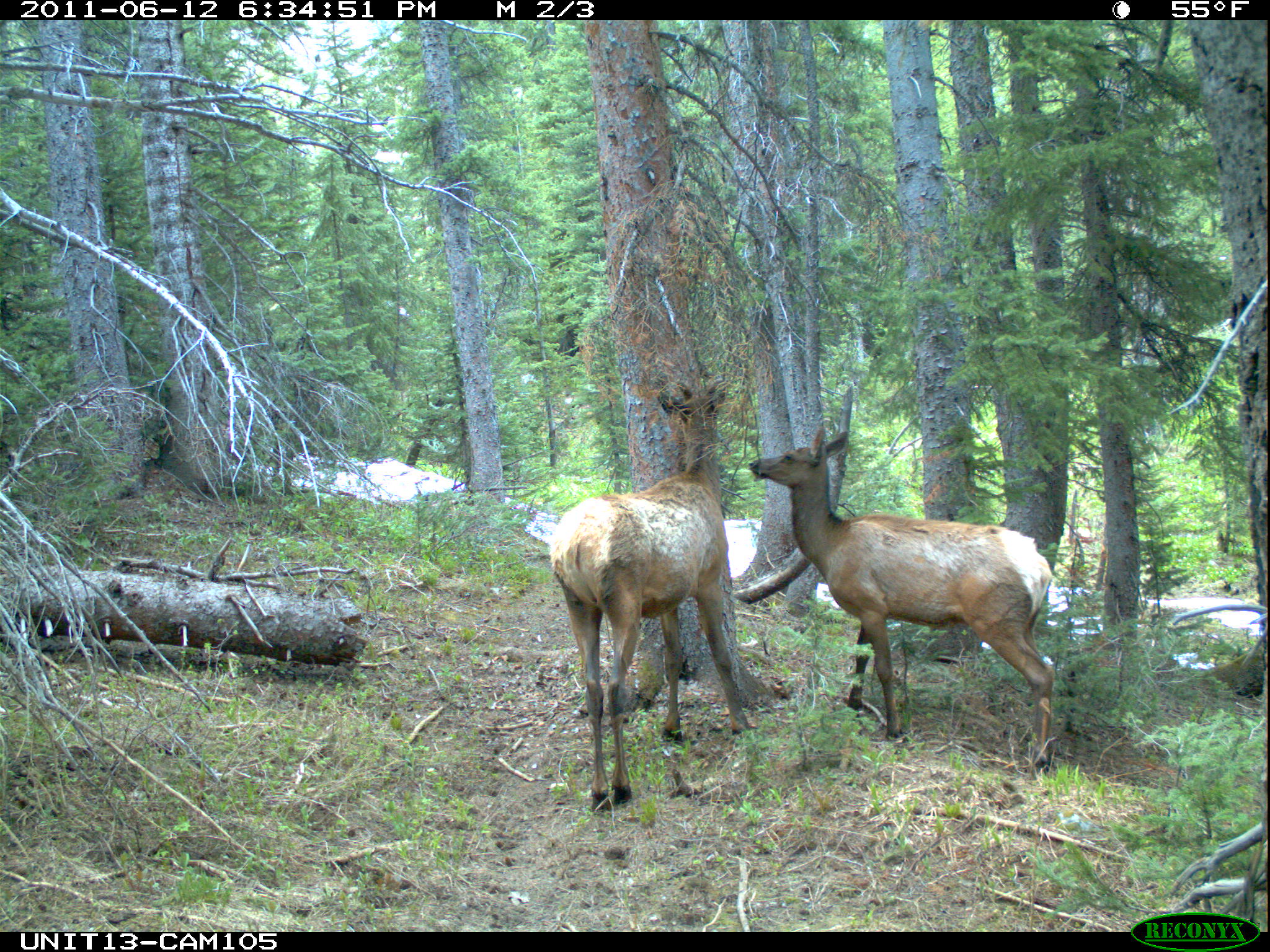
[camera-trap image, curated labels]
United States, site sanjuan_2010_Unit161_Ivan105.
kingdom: Animalia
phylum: Chordata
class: Mammalia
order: Artiodactyla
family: Cervidae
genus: Cervus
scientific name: Cervus elaphus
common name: red deer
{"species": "Cervus elaphus (red deer)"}